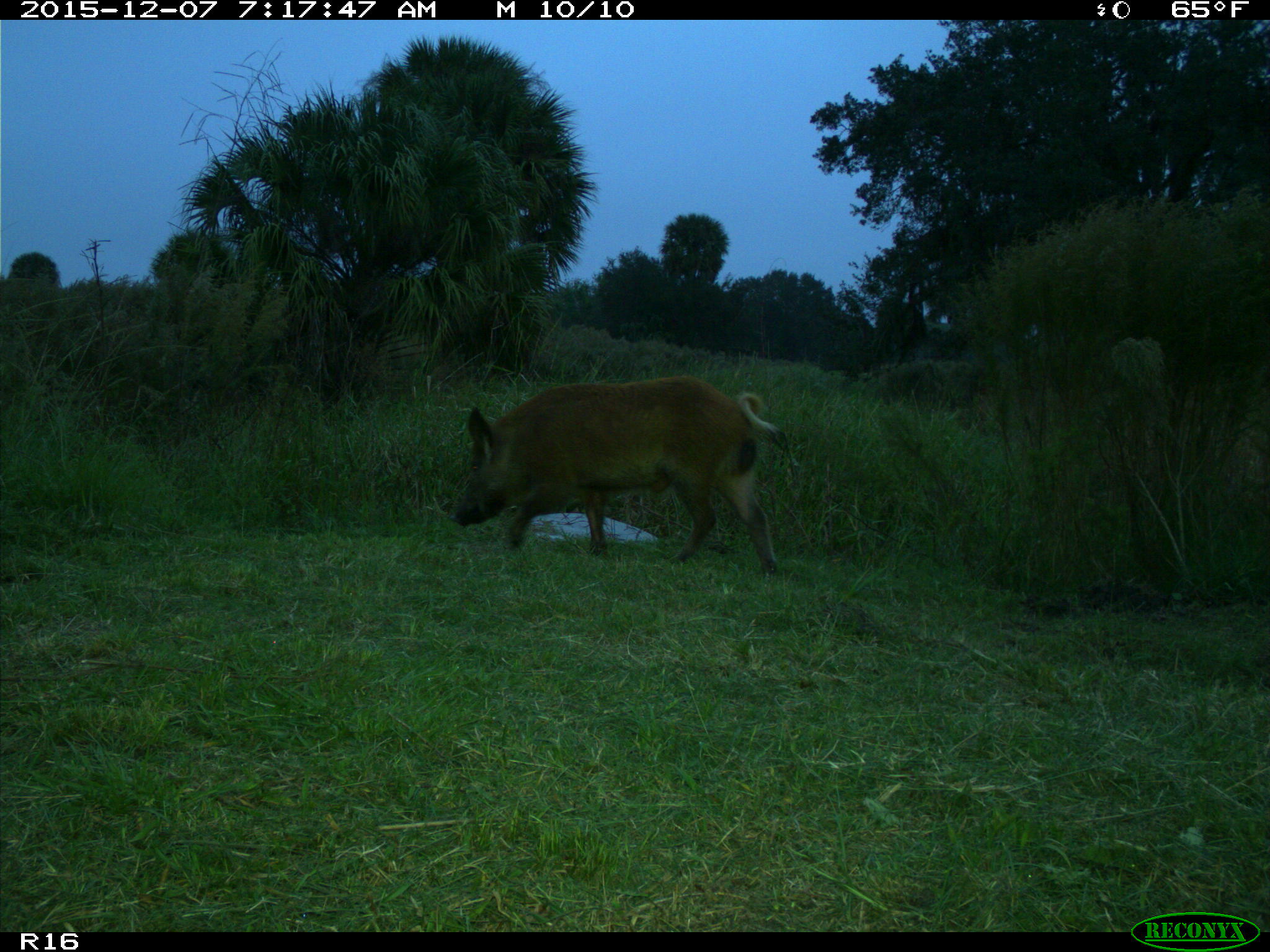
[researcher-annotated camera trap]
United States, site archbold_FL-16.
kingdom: Animalia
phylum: Chordata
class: Mammalia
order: Artiodactyla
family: Suidae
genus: Sus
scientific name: Sus scrofa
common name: wild boar